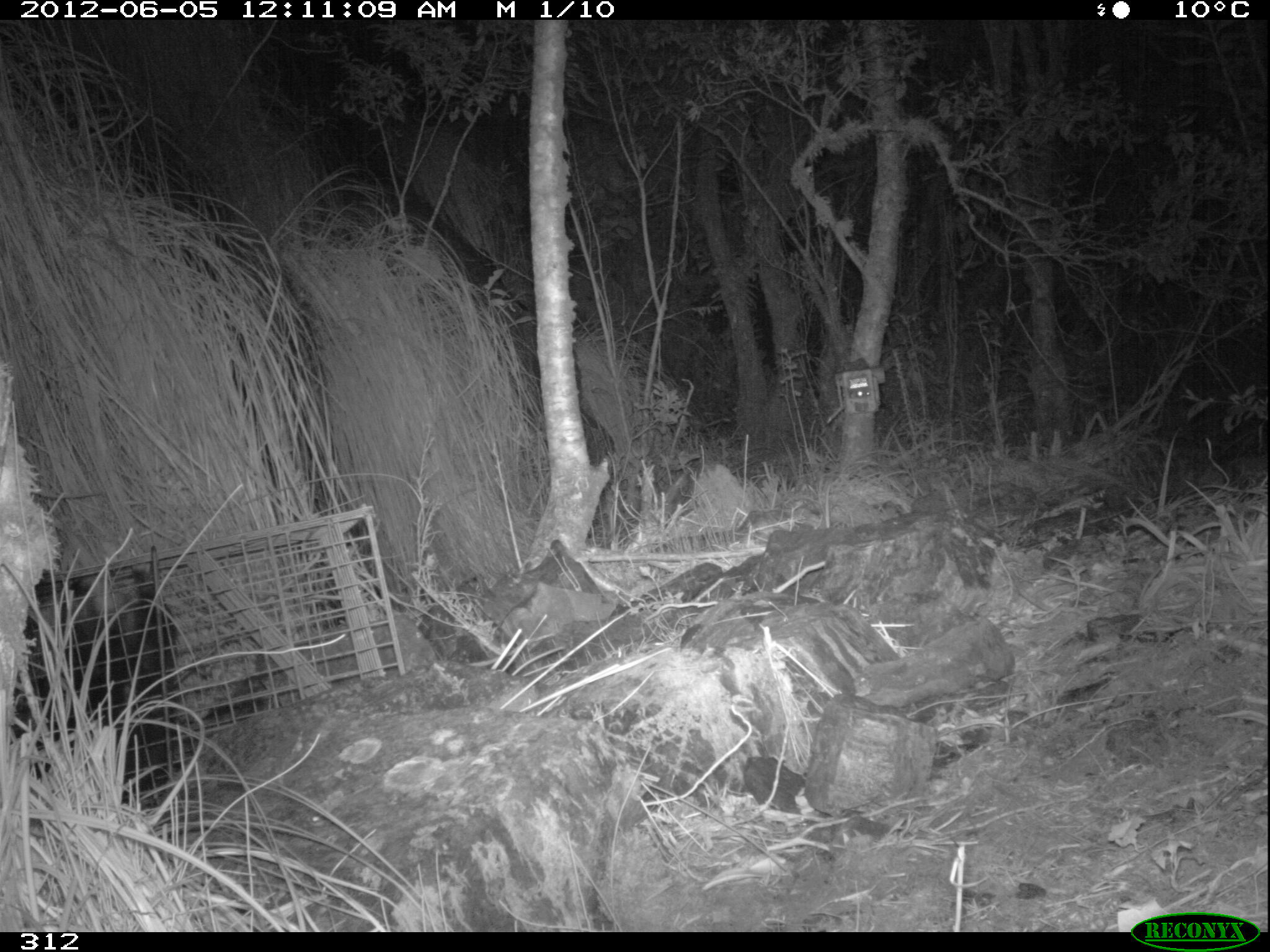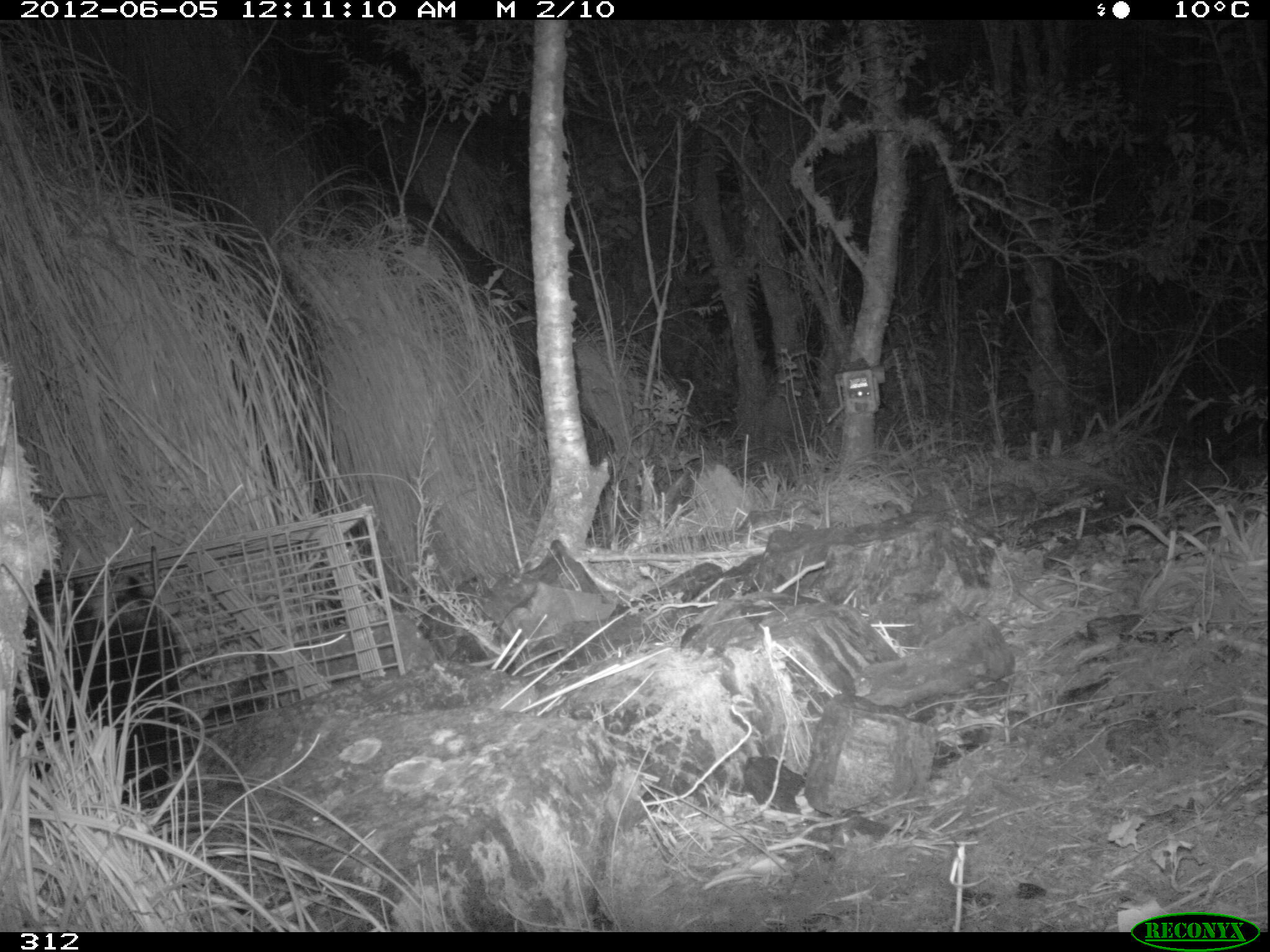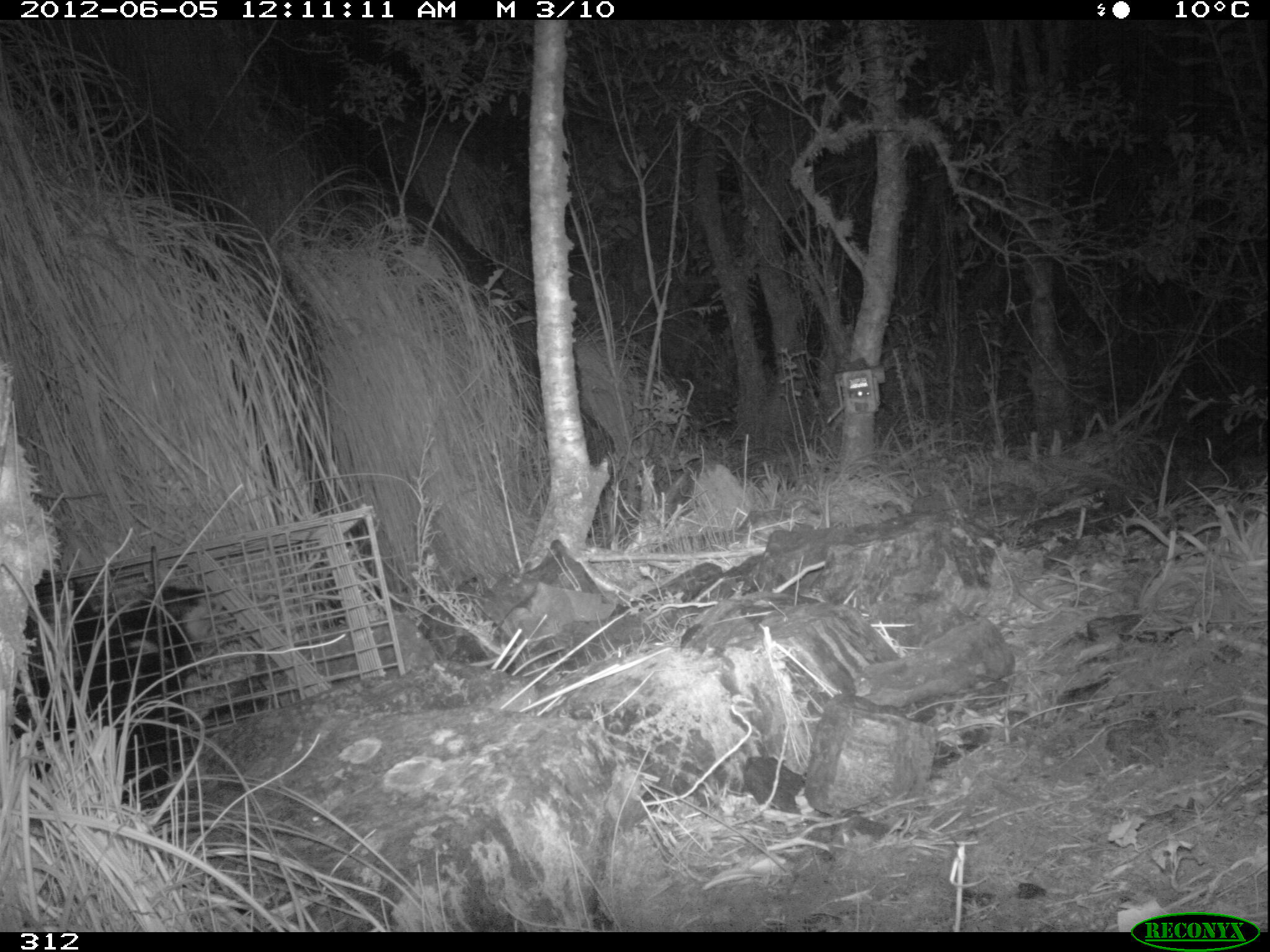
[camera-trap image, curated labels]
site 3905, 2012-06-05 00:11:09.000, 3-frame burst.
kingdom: Animalia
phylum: Chordata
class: Mammalia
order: Didelphimorphia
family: Didelphidae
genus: Didelphis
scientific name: Didelphis pernigra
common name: andean white-eared opossum